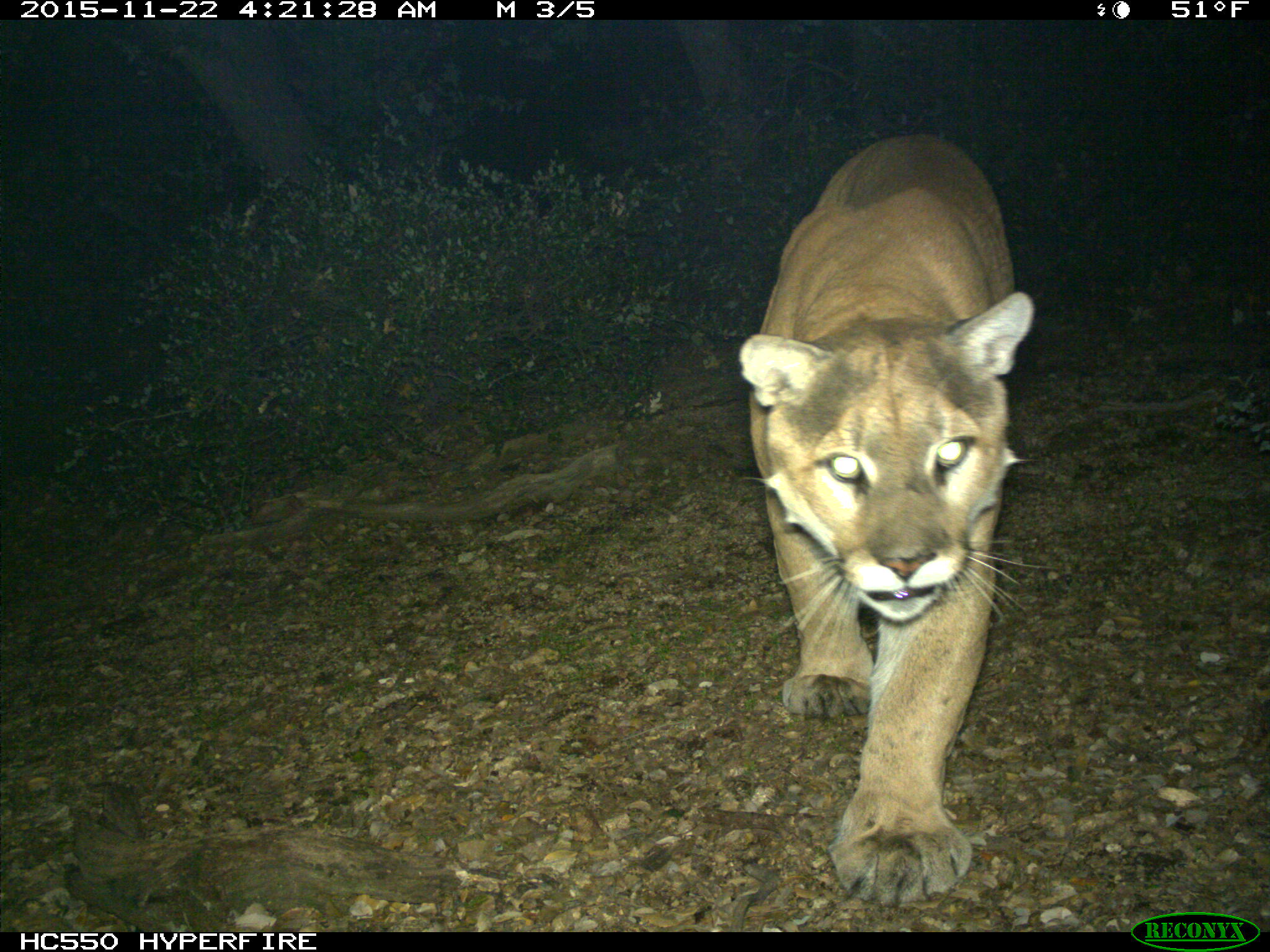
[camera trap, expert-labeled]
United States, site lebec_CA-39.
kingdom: Animalia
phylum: Chordata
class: Mammalia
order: Carnivora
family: Felidae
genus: Puma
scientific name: Puma concolor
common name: mountain lion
Puma concolor (mountain lion).